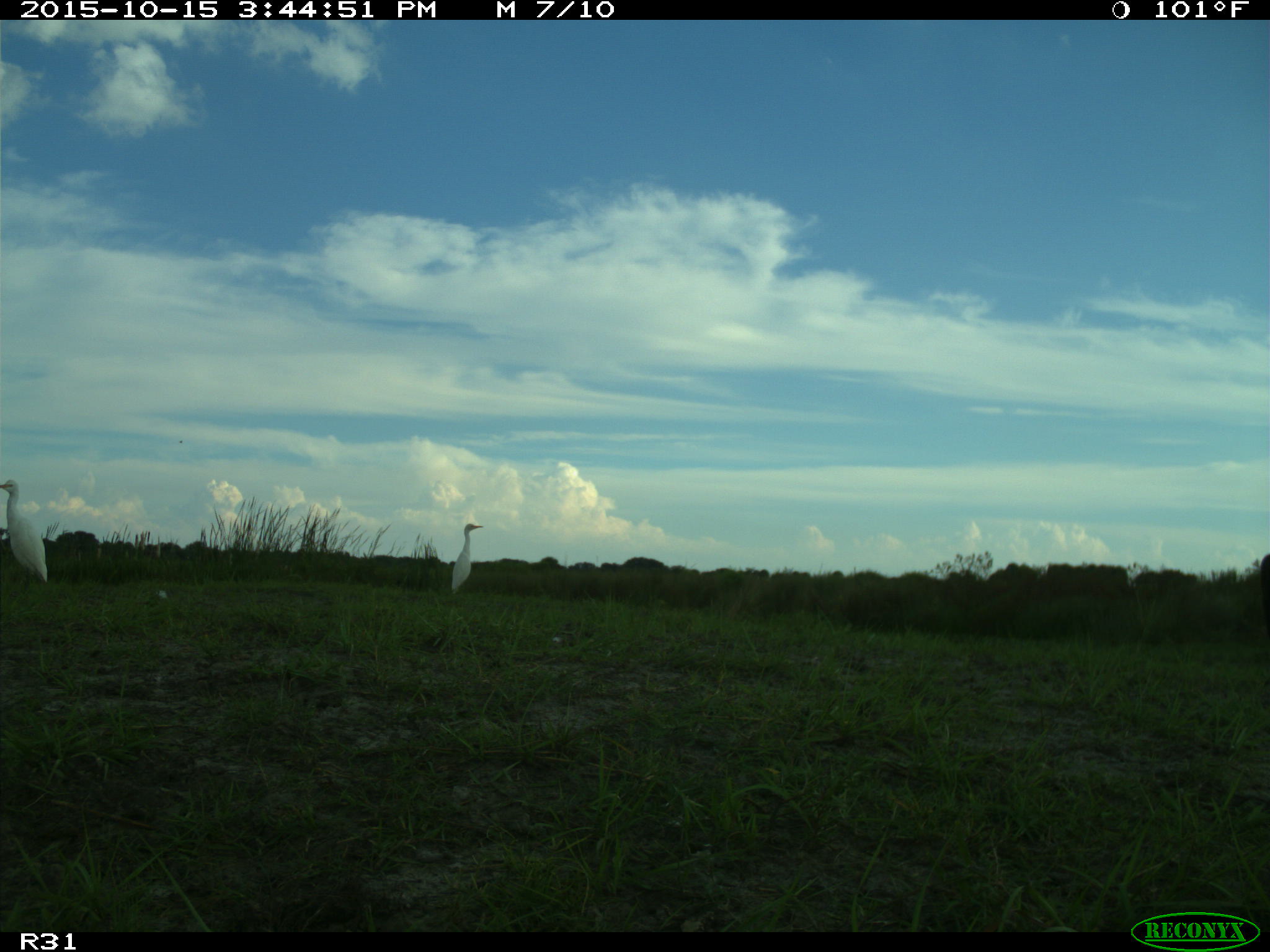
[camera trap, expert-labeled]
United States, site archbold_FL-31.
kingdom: Animalia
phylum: Chordata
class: Aves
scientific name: Aves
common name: birds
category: unidentified bird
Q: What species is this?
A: Unidentified bird (birds) (Aves).